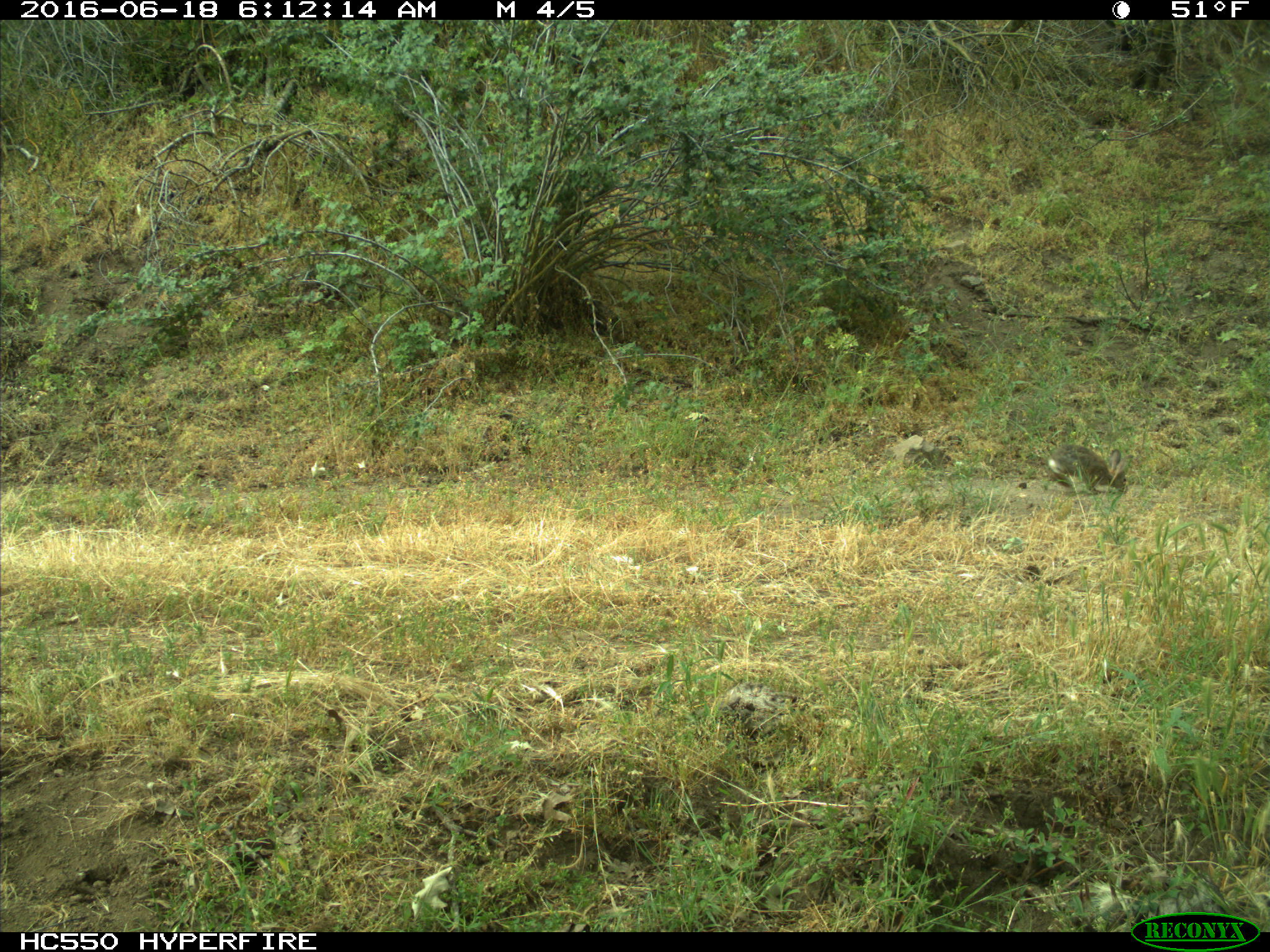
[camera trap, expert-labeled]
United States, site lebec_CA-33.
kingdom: Animalia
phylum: Chordata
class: Mammalia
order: Lagomorpha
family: Leporidae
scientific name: Leporidae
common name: rabbits and hares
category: unidentified rabbit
Unidentified rabbit (rabbits and hares) (Leporidae).